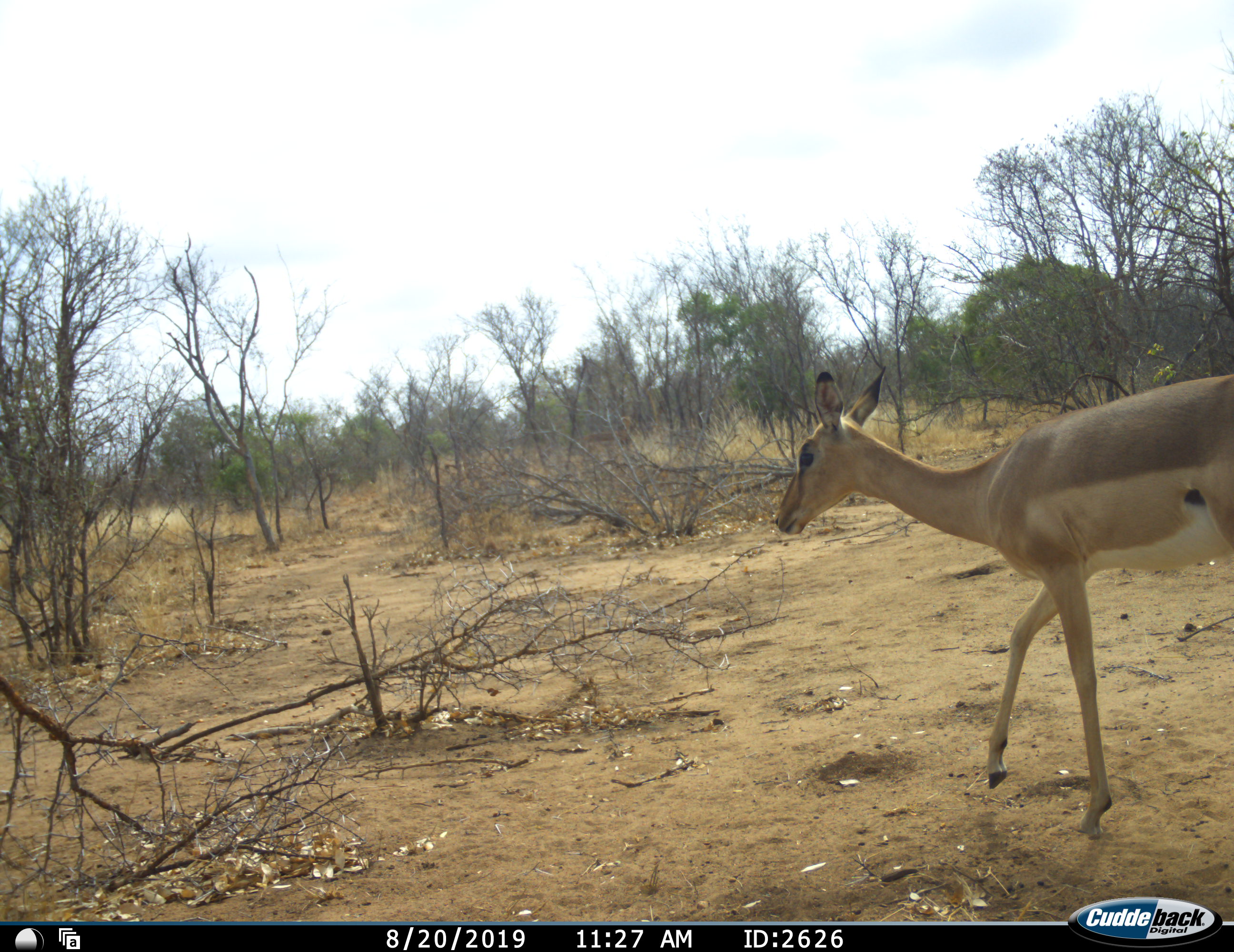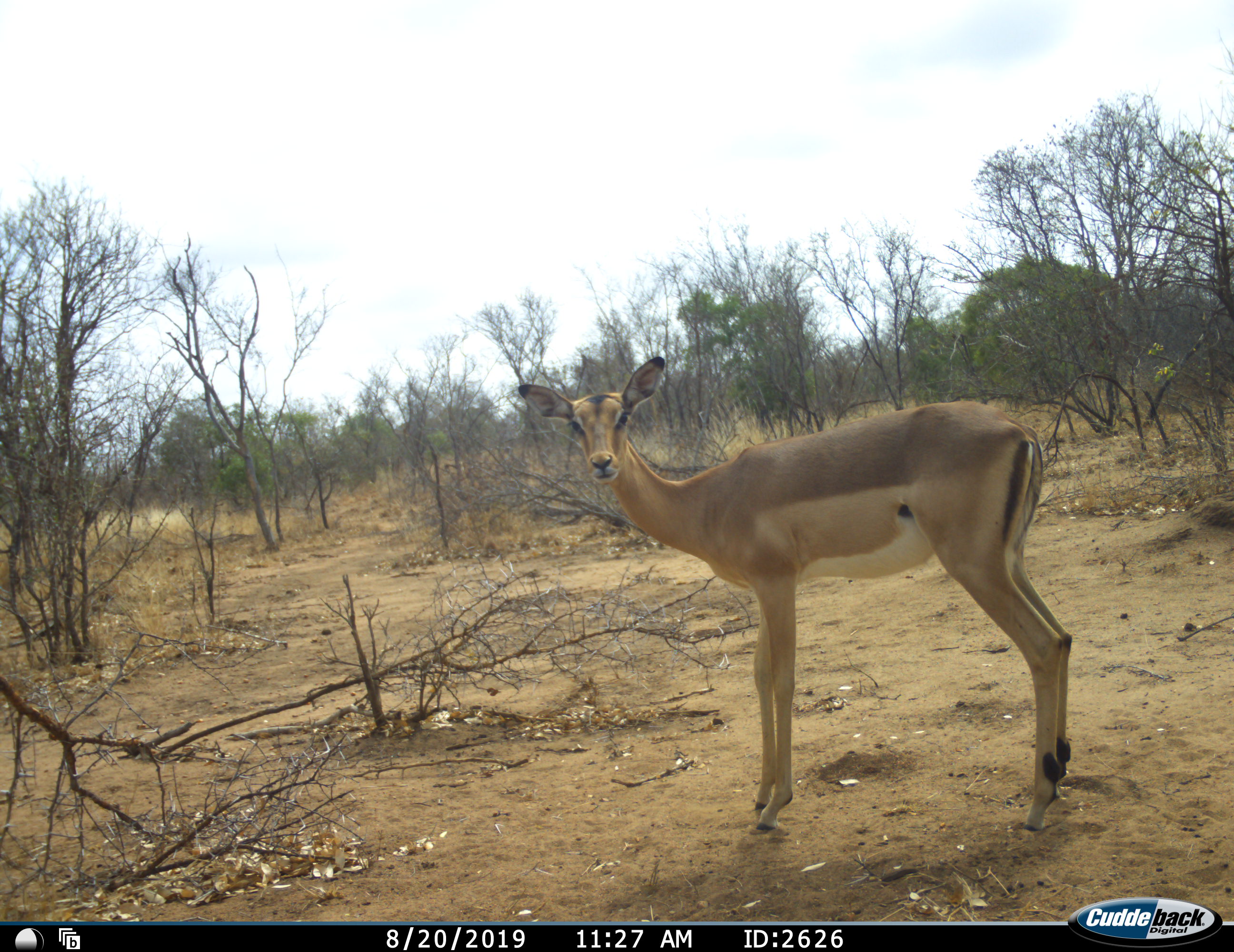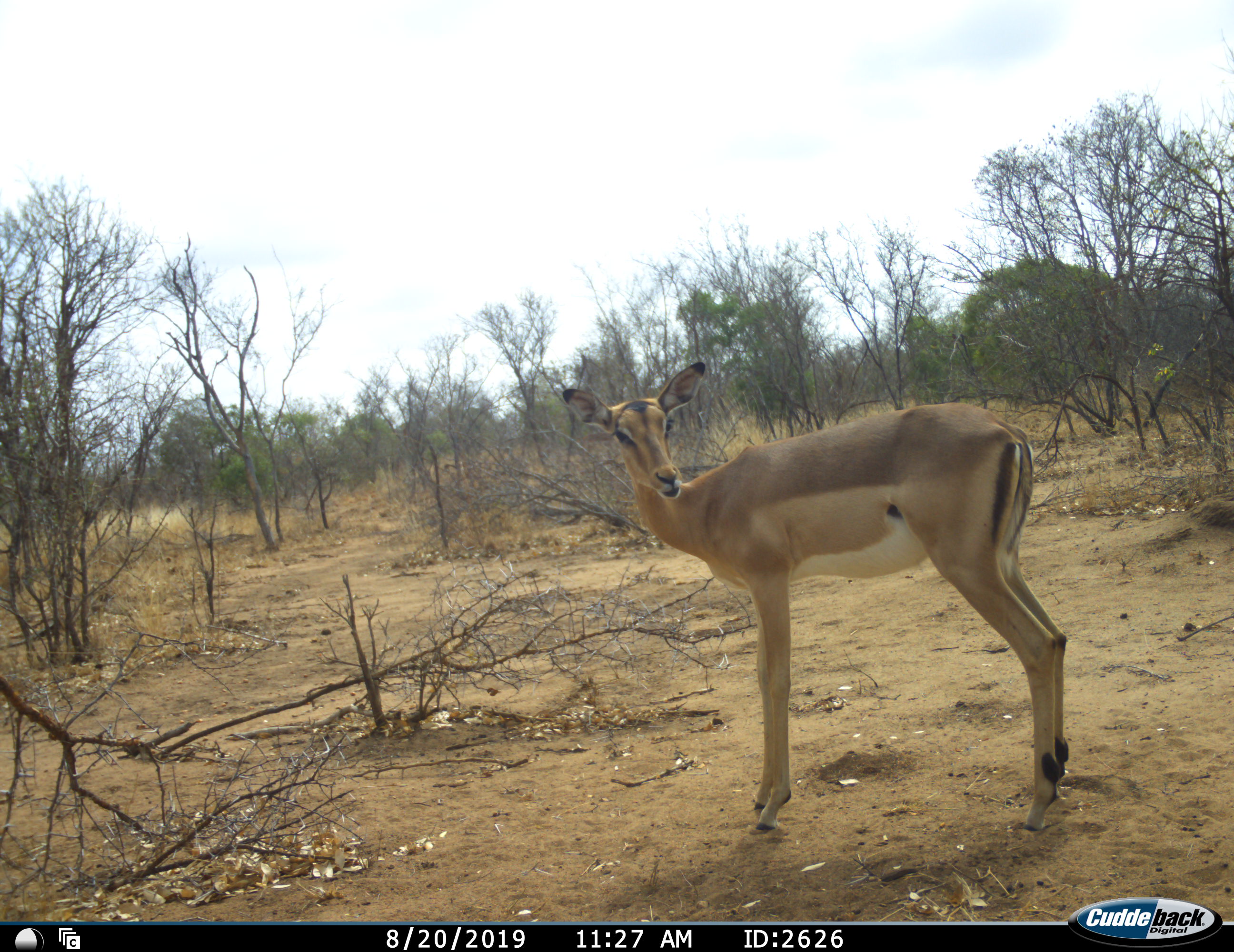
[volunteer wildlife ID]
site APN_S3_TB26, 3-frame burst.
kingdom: Animalia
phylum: Chordata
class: Mammalia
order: Artiodactyla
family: Bovidae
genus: Aepyceros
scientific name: Aepyceros melampus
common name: impala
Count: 1.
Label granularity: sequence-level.